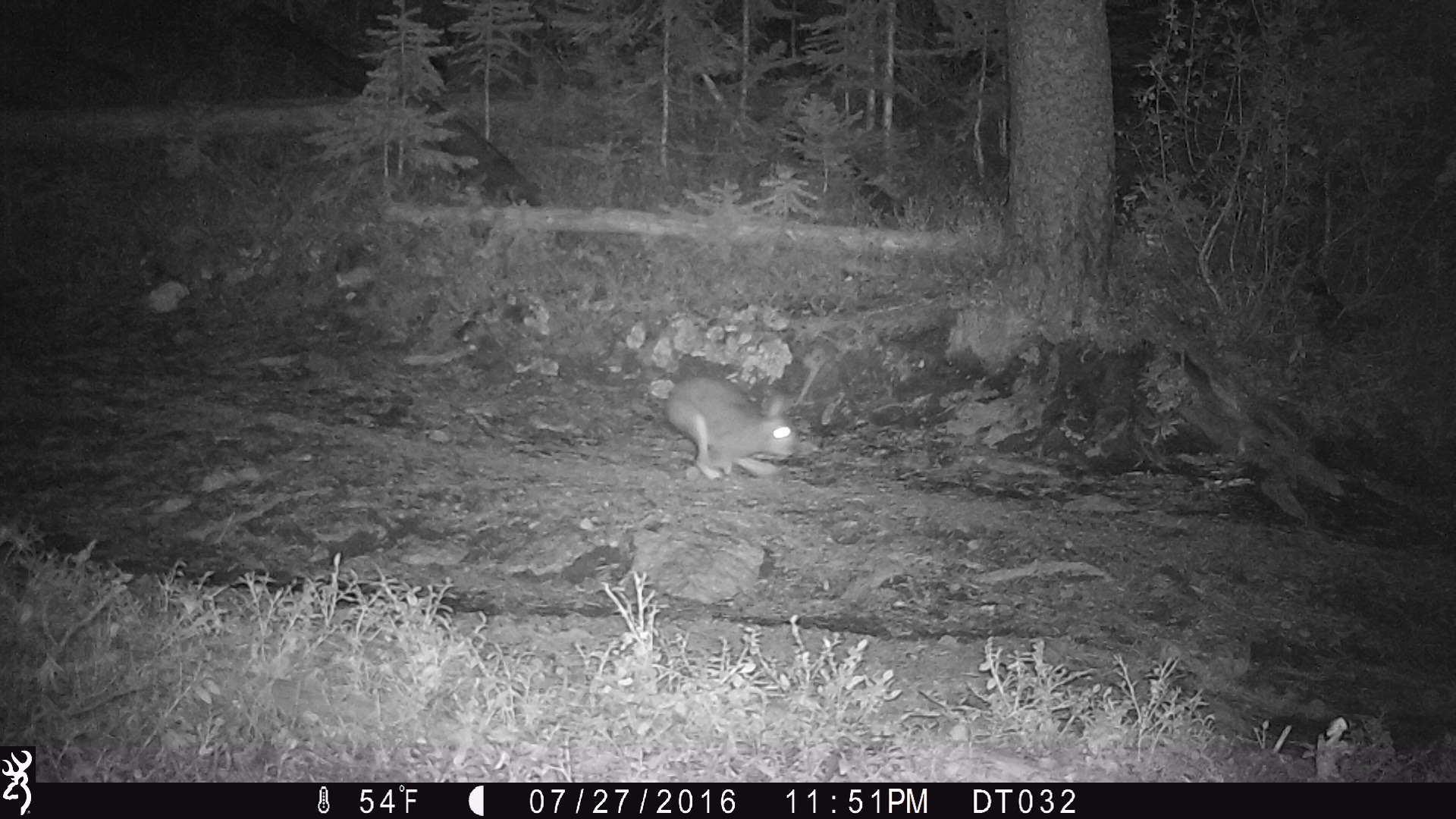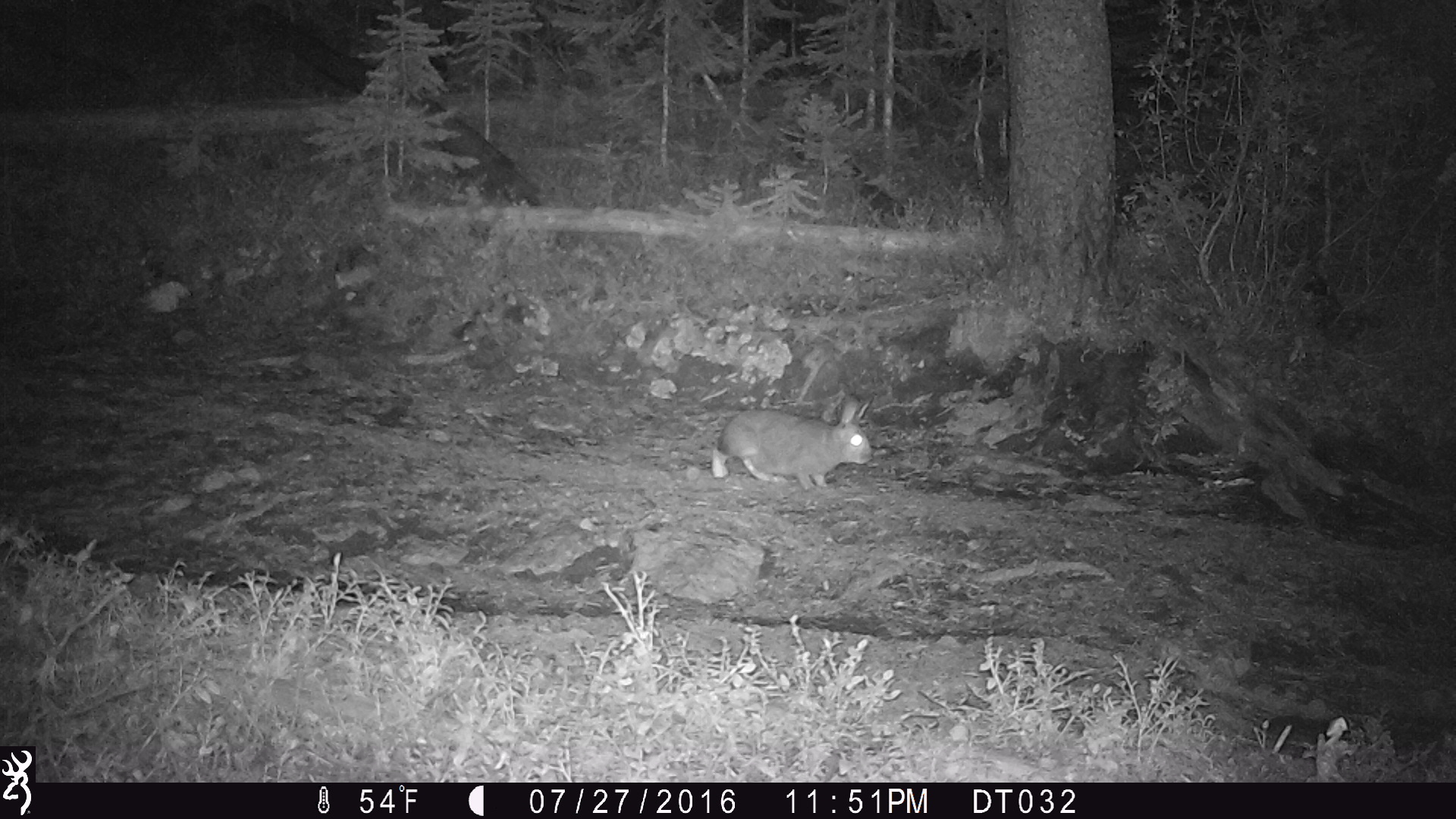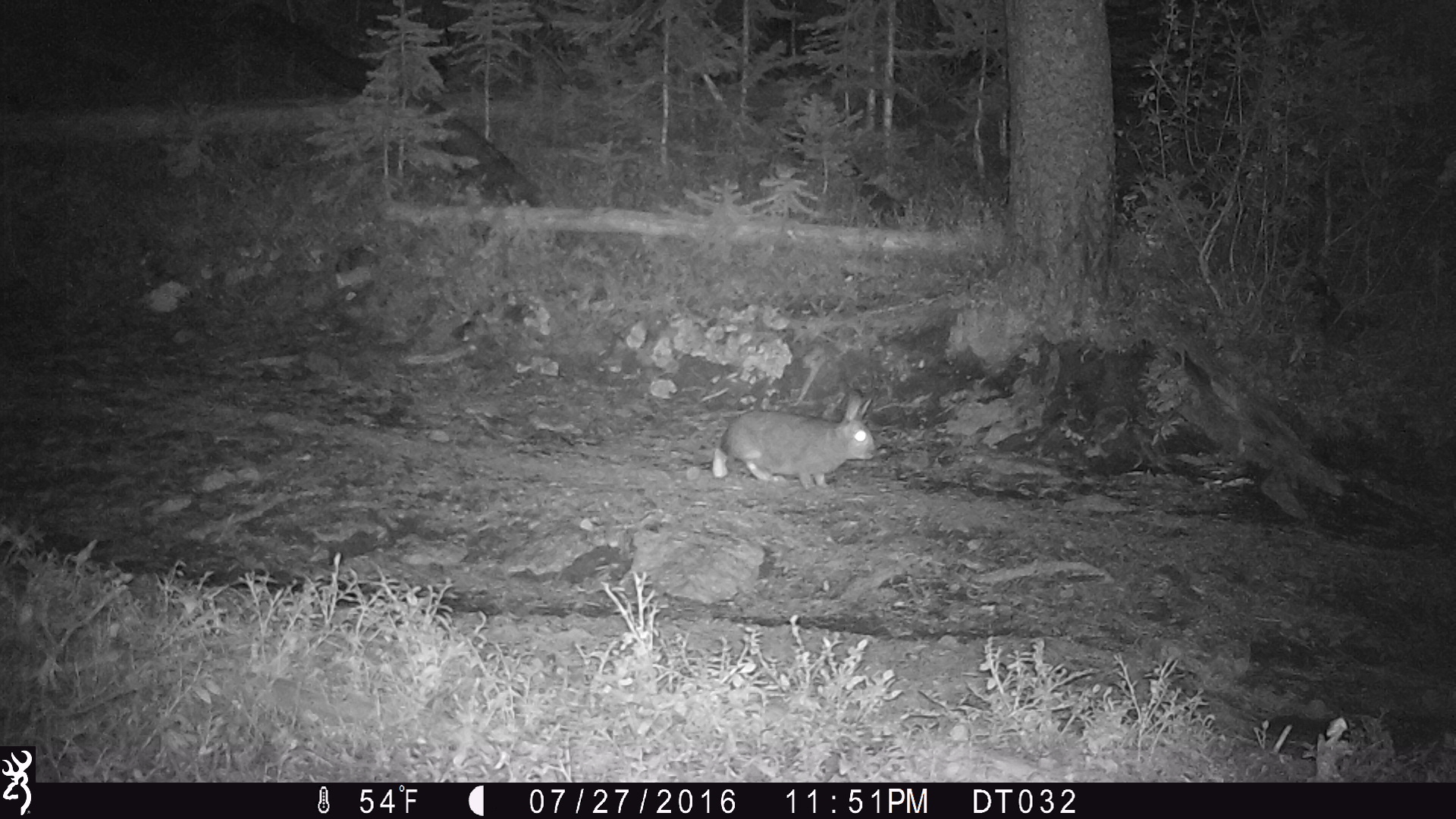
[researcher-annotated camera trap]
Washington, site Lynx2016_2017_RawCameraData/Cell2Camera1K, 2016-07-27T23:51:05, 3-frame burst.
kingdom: Animalia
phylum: Chordata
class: Mammalia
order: Lagomorpha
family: Leporidae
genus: Lepus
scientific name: Lepus americanus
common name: snowshoe hare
Lepus americanus (snowshoe hare). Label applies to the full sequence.